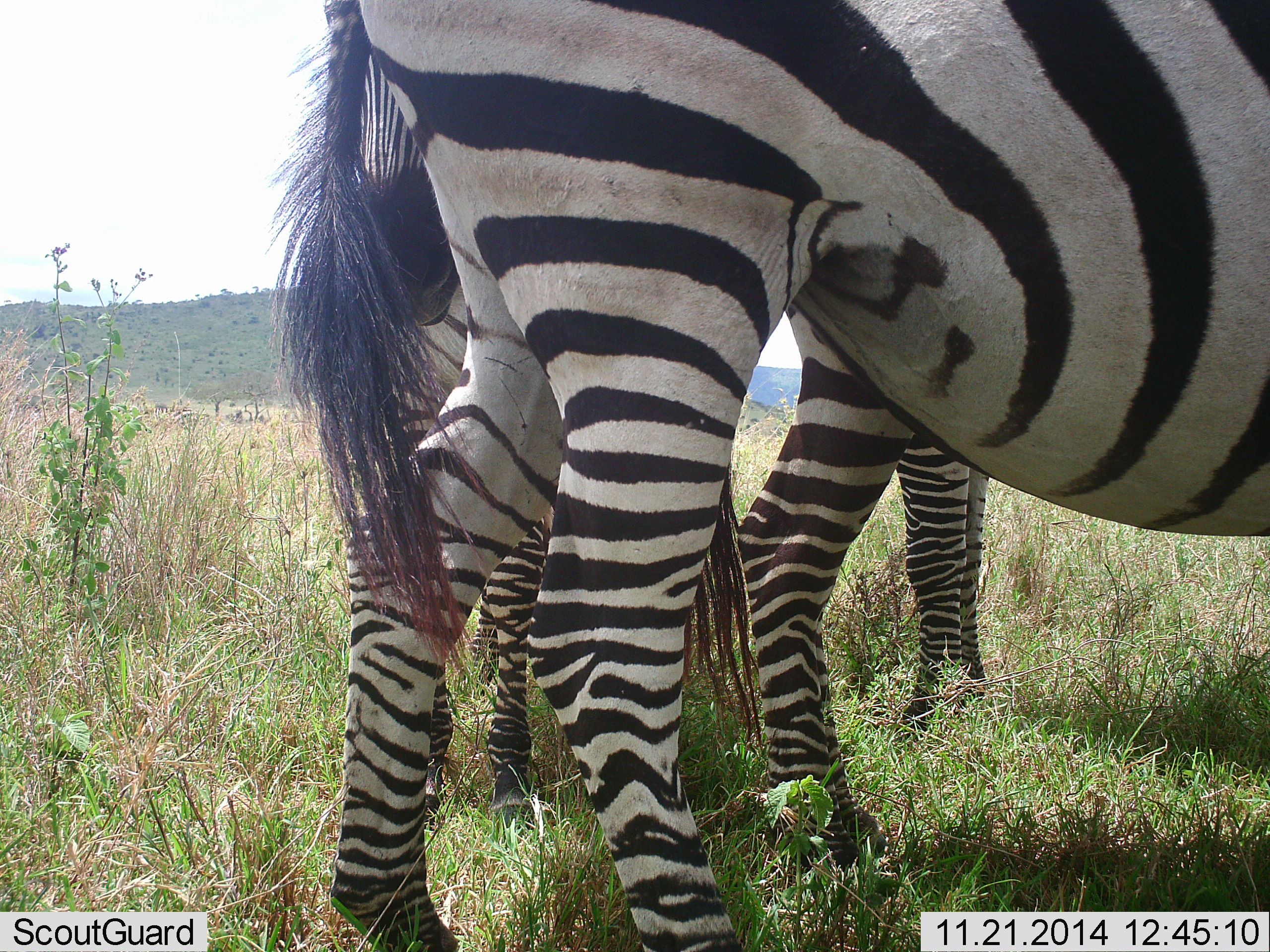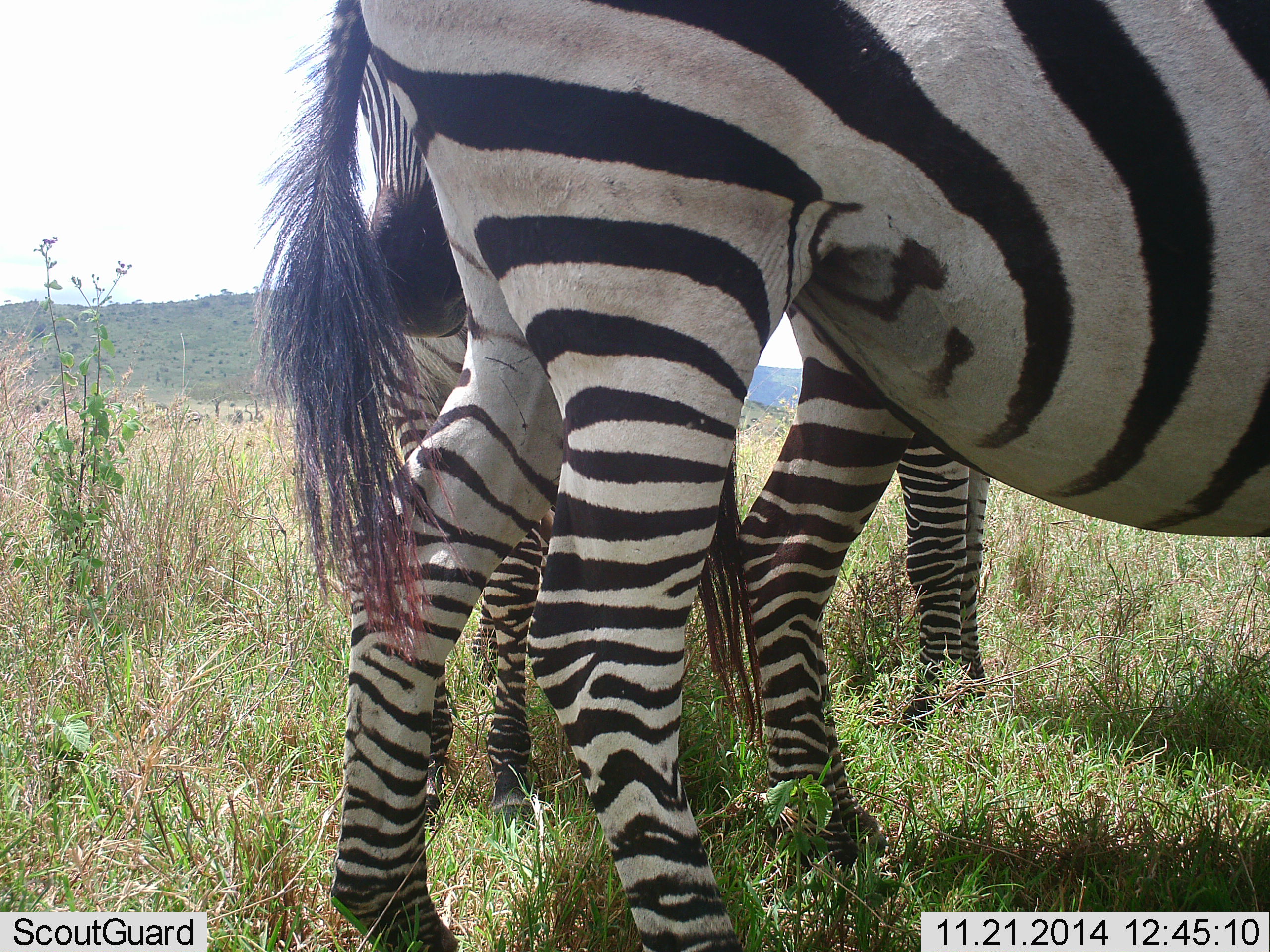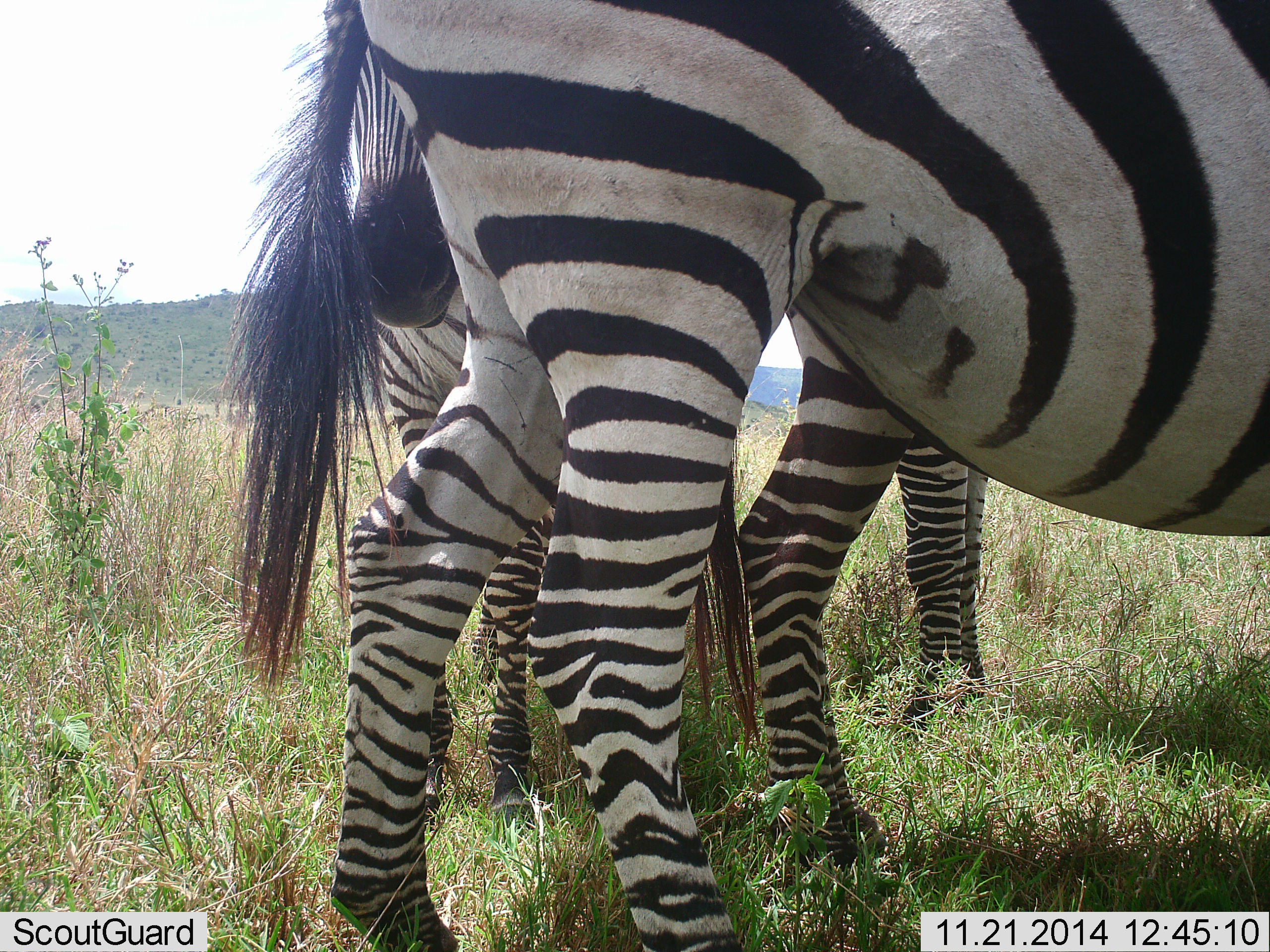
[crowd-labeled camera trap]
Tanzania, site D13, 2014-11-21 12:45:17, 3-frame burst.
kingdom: Animalia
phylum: Chordata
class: Mammalia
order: Perissodactyla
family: Equidae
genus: Equus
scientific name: Equus quagga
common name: plains zebra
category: zebra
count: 3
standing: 80%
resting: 10%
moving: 0%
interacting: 0%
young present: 10%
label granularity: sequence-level